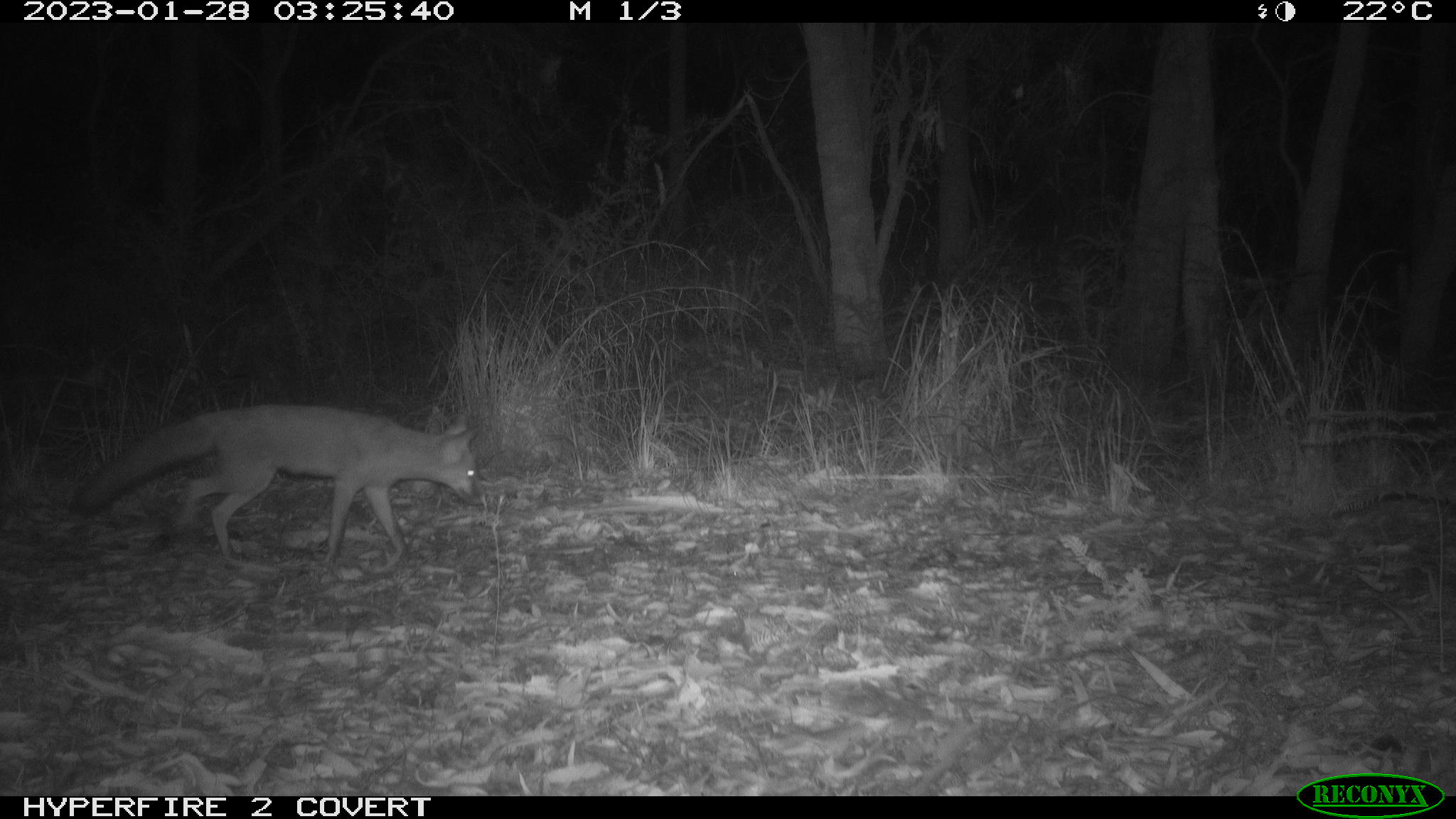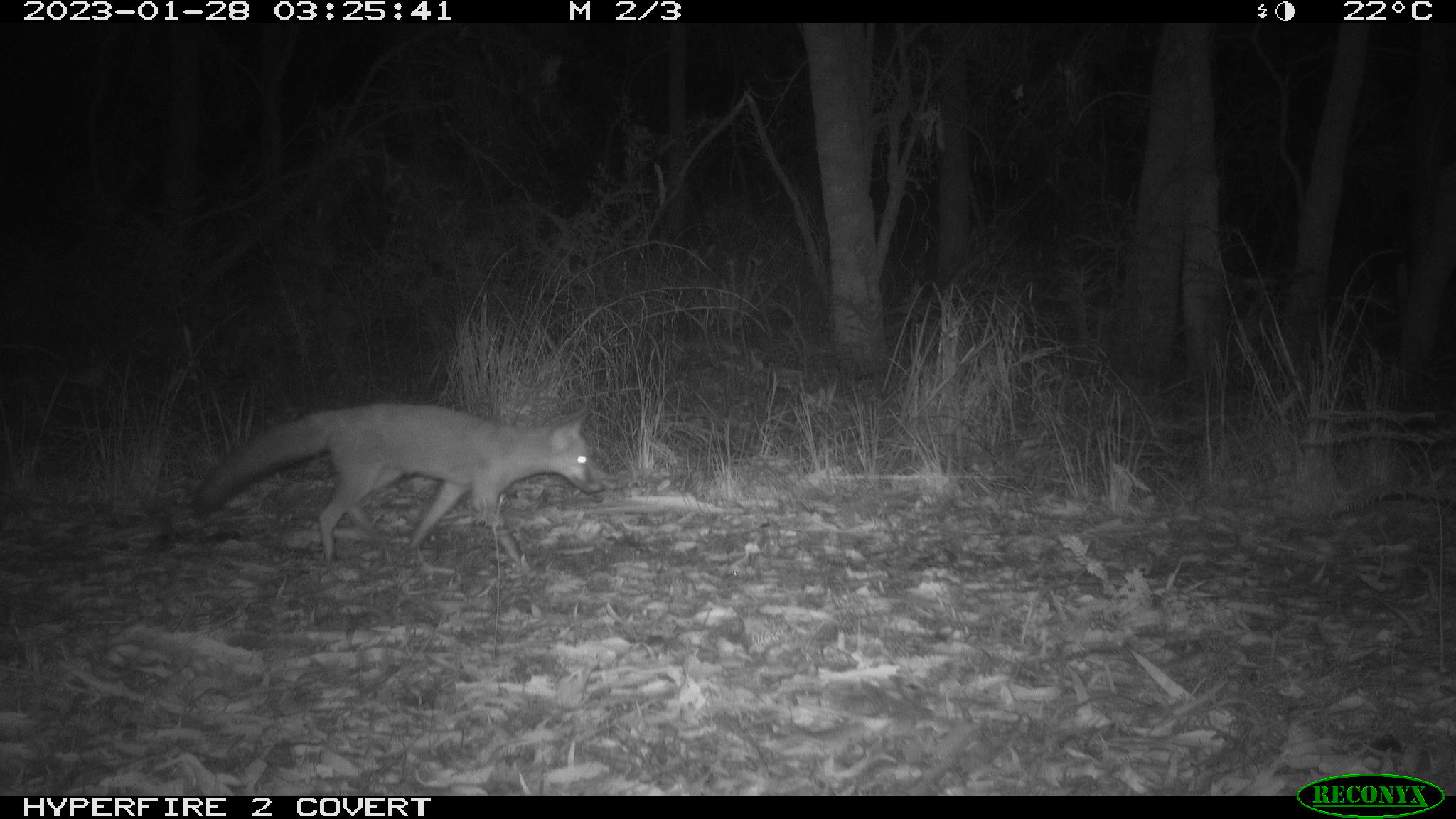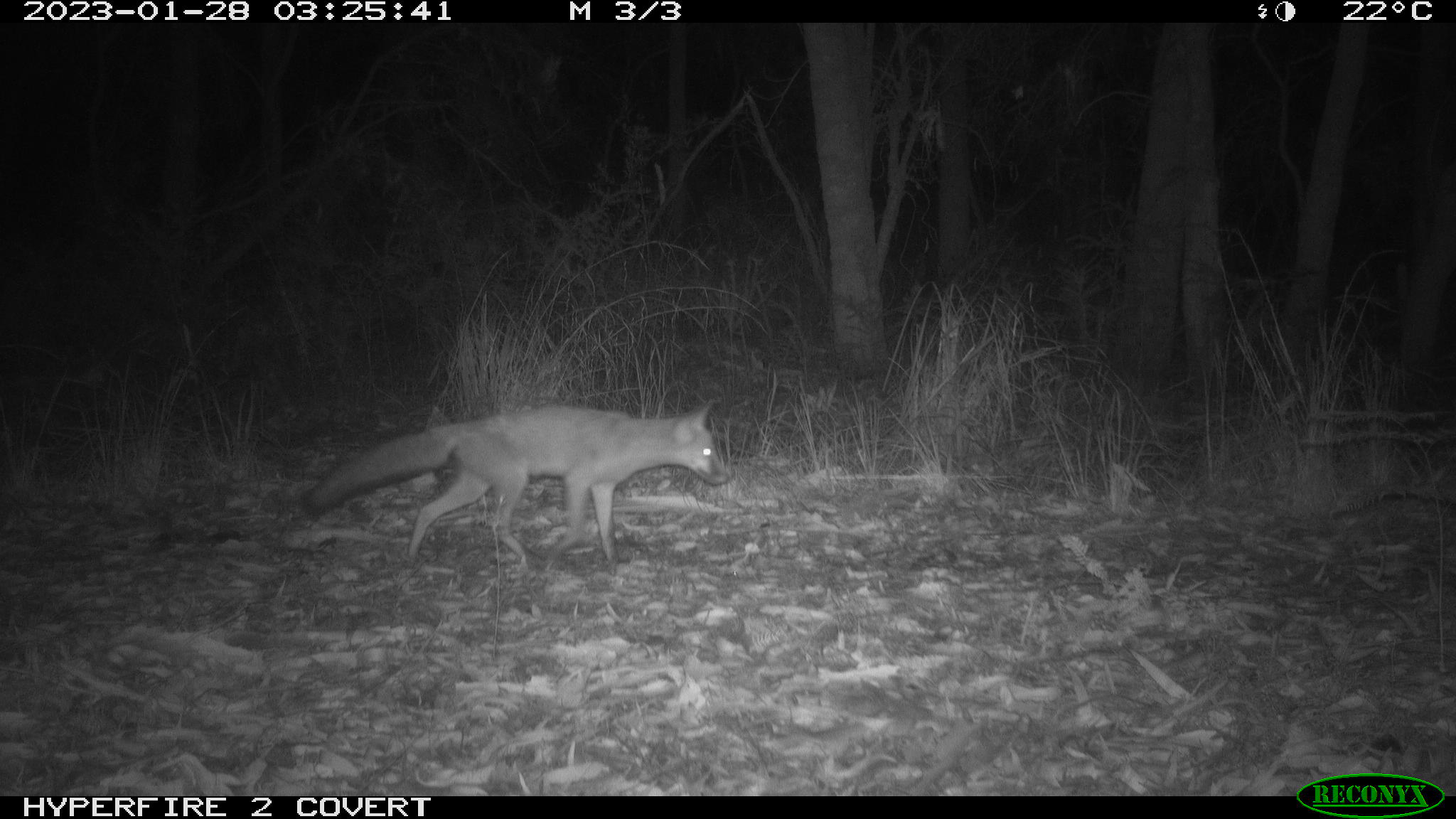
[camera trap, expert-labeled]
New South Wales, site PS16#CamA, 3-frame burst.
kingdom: Animalia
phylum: Chordata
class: Mammalia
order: Carnivora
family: Canidae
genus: Vulpes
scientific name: Vulpes vulpes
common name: red fox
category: fox